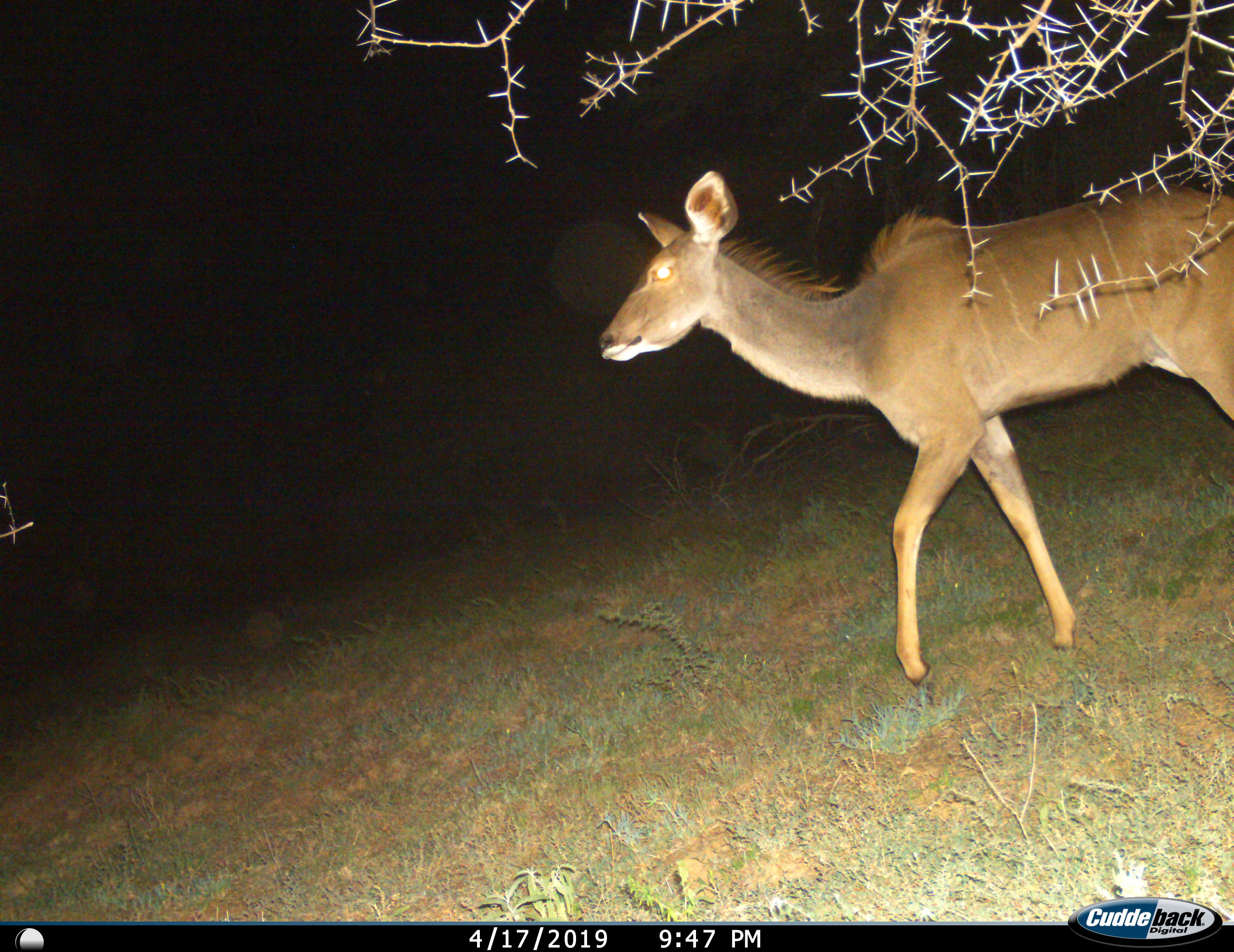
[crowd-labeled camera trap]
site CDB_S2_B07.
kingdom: Animalia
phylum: Chordata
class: Mammalia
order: Artiodactyla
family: Bovidae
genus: Tragelaphus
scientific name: Tragelaphus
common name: kudu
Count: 1.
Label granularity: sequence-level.